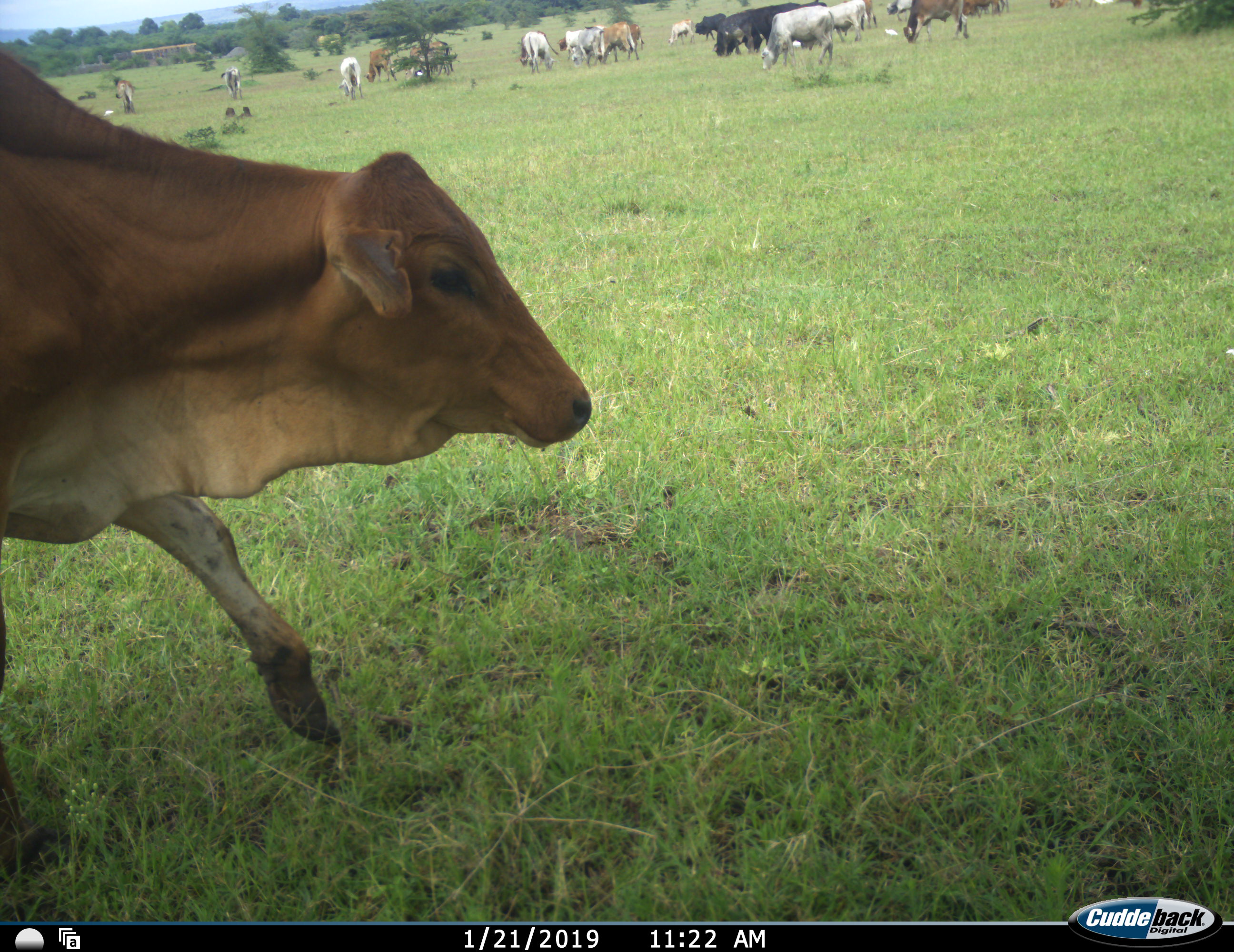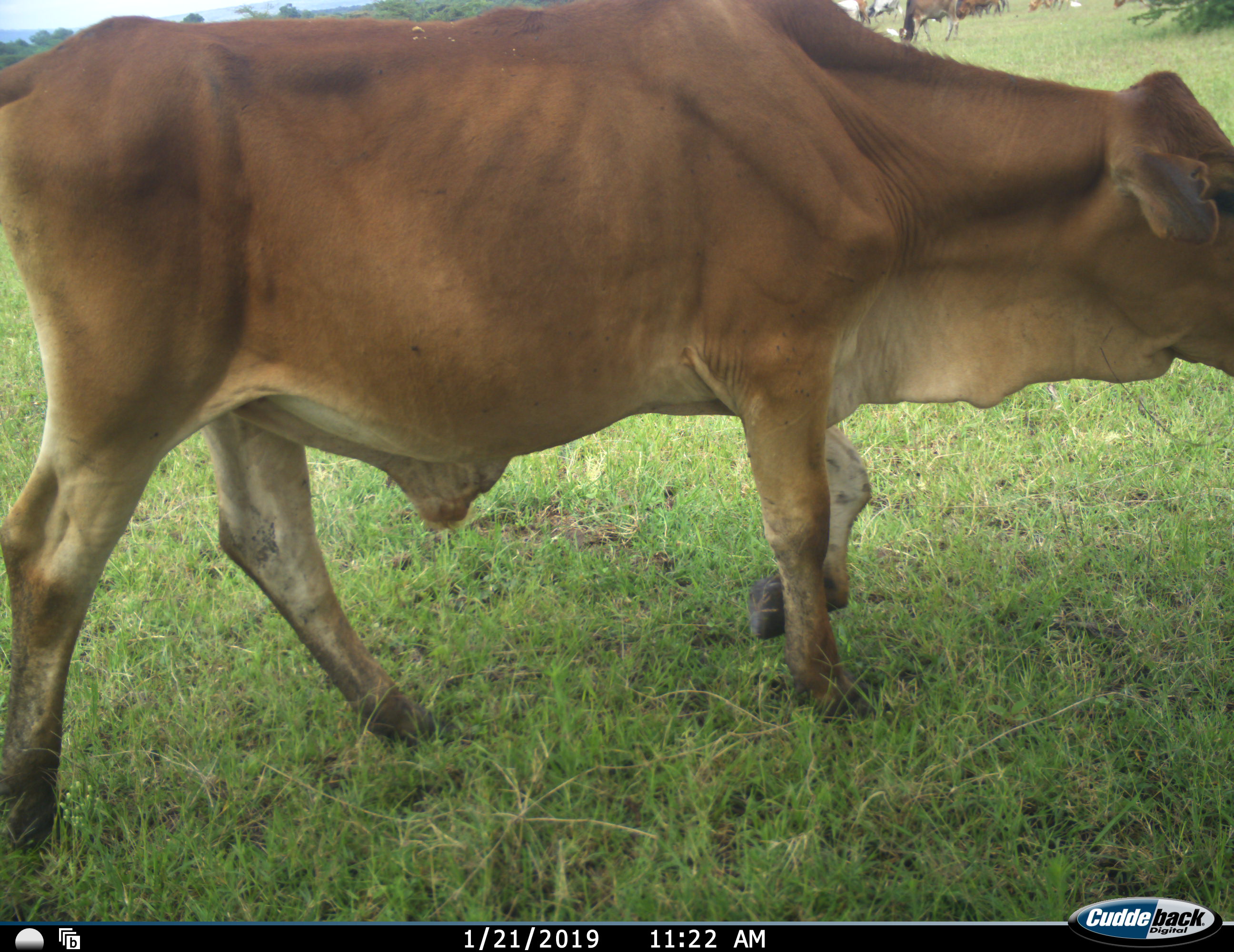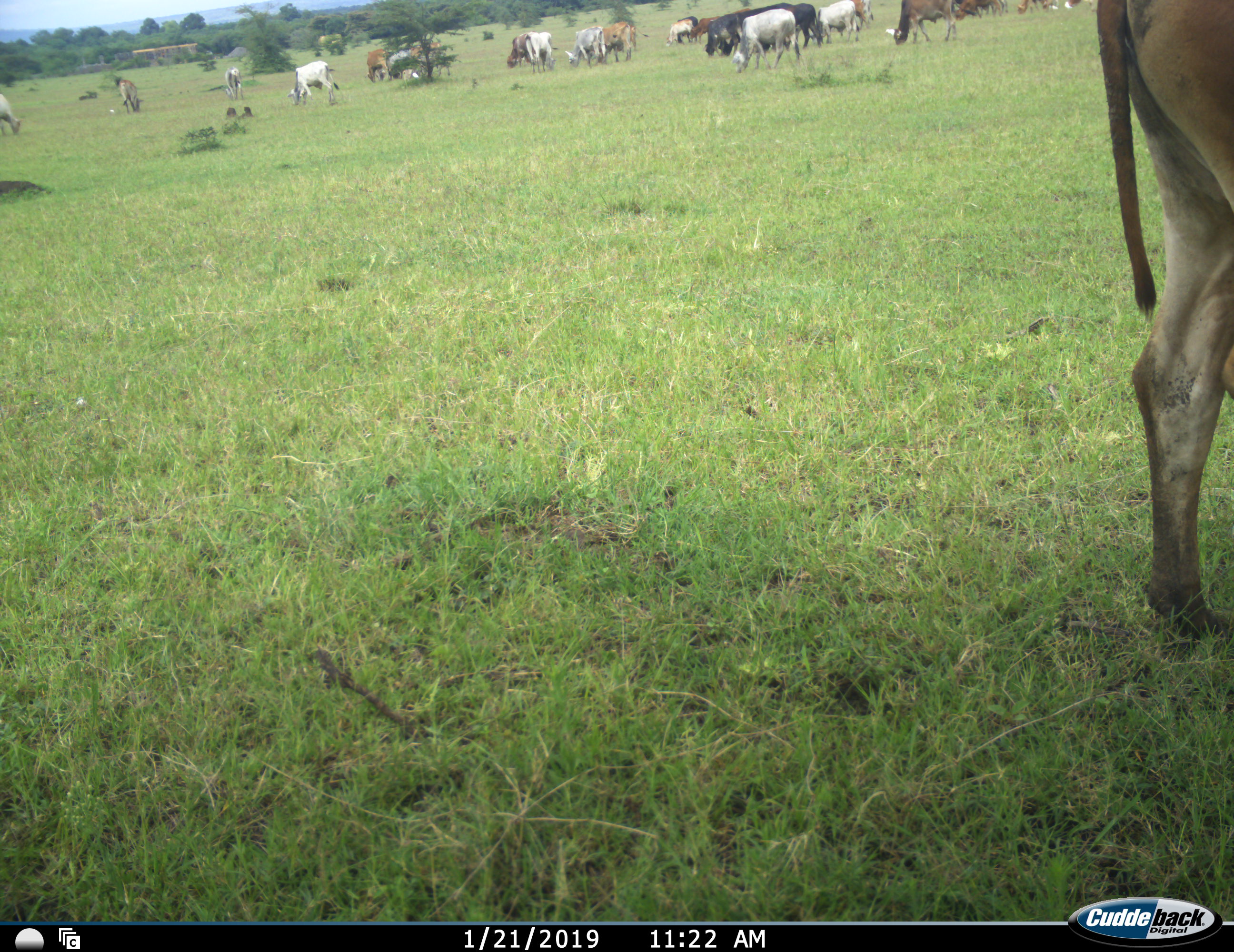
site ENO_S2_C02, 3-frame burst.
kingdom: Animalia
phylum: Chordata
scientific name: Vertebrata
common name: domestic animal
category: domesticanimal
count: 11-50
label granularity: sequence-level